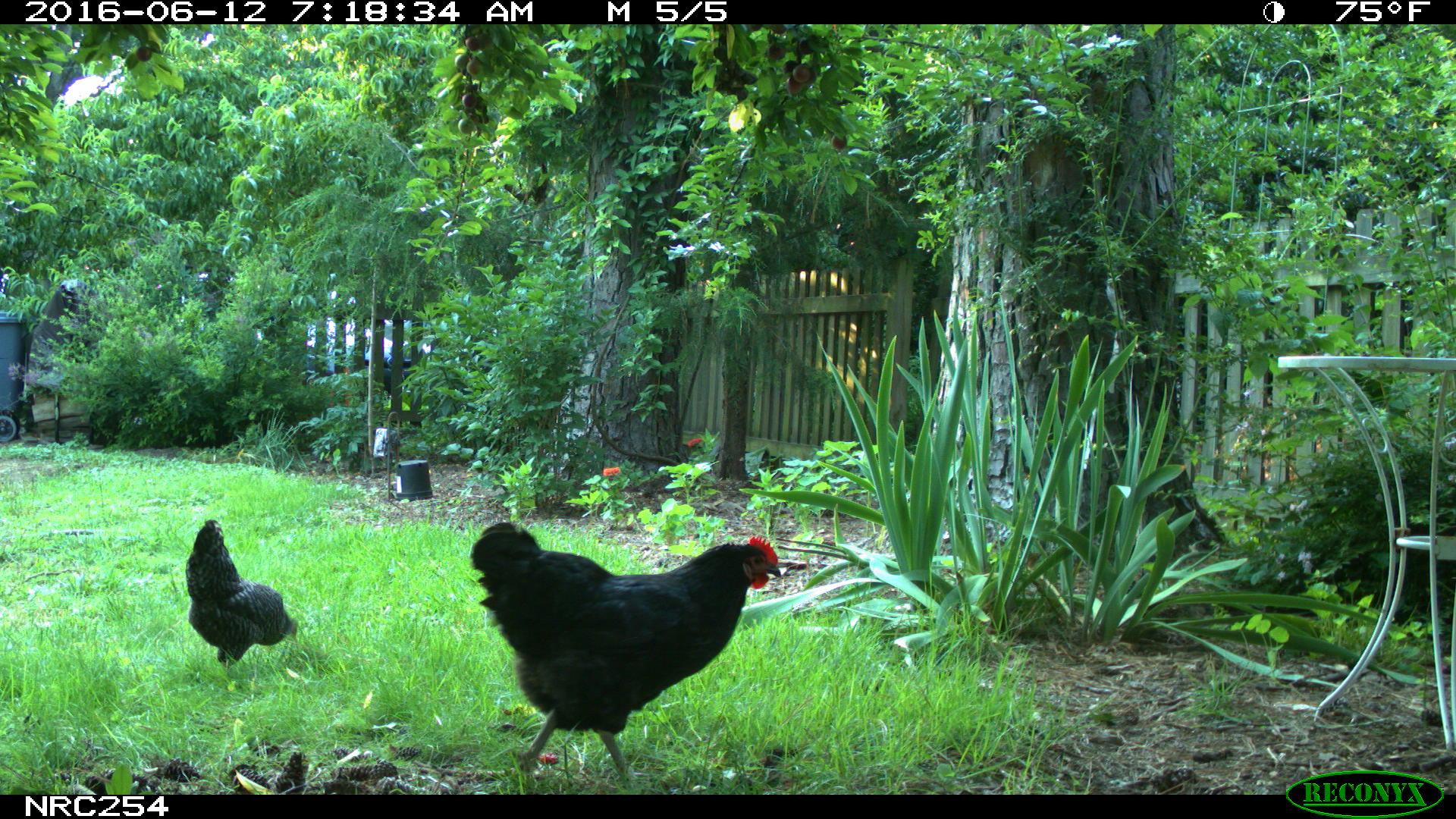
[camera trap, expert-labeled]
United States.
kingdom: Animalia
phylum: Chordata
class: Aves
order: Galliformes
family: Phasianidae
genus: Gallus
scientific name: Gallus gallus domesticus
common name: domestic chicken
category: Chicken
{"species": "Chicken (domestic chicken) (Gallus gallus domesticus)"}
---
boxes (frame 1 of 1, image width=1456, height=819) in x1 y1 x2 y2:
Chicken: 460 508 789 781; 186 509 305 679